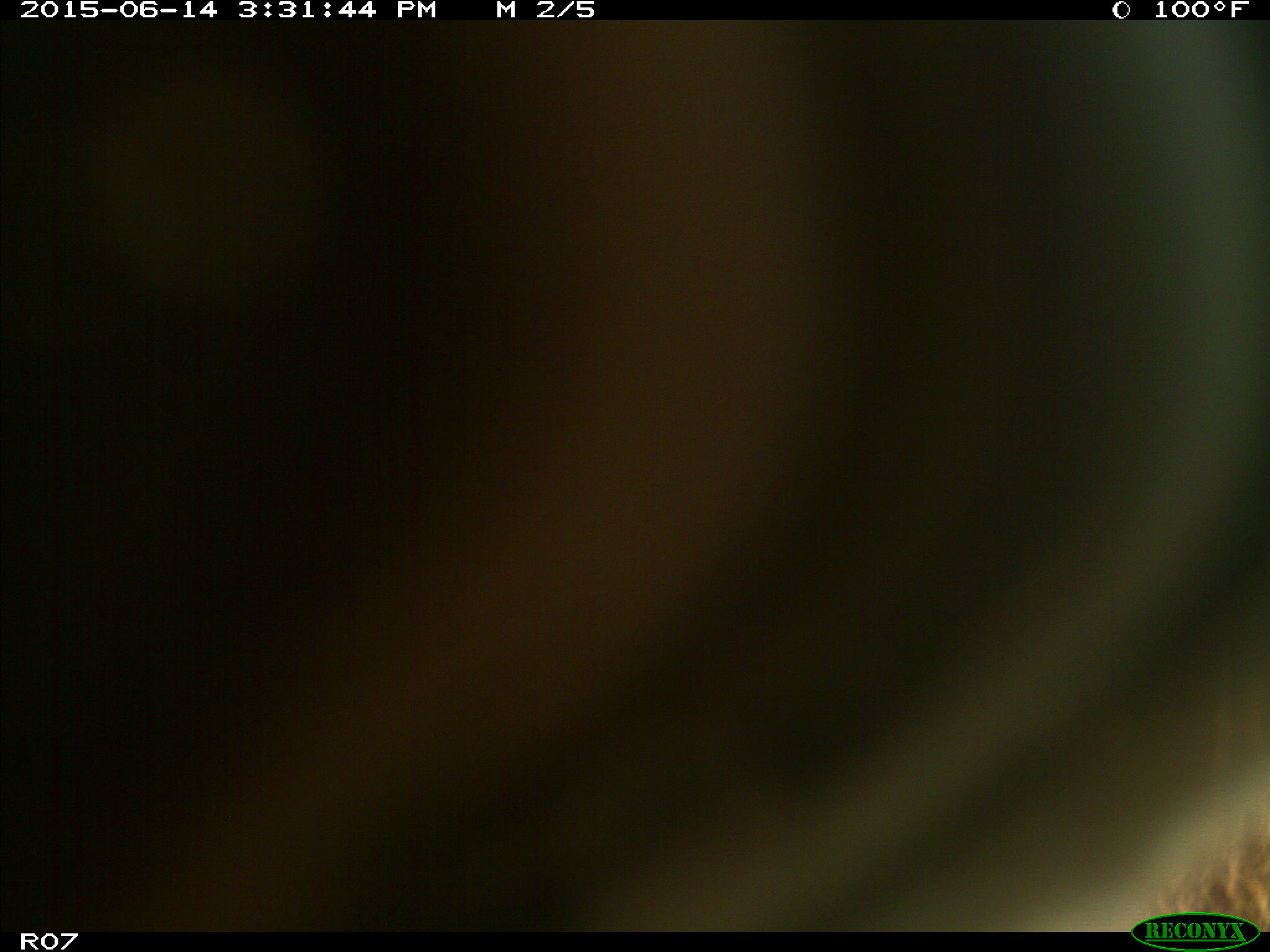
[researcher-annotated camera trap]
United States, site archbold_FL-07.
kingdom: Animalia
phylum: Chordata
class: Mammalia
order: Artiodactyla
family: Bovidae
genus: Bos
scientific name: Bos taurus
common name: domestic cow